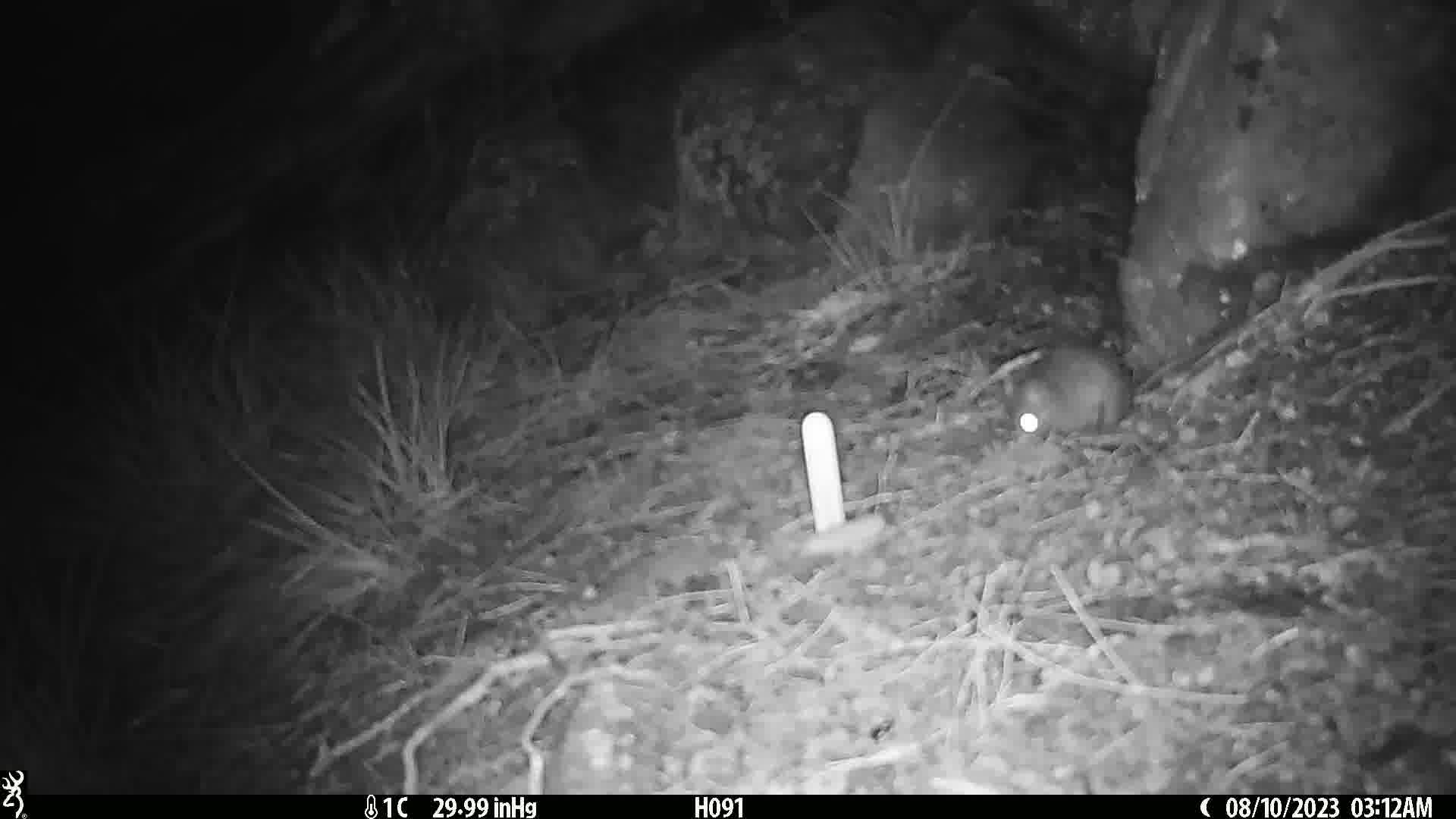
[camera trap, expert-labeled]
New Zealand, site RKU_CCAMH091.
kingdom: Animalia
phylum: Chordata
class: Mammalia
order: Rodentia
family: Muridae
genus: Rattus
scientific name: Rattus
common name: rat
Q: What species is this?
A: Rat (Rattus).